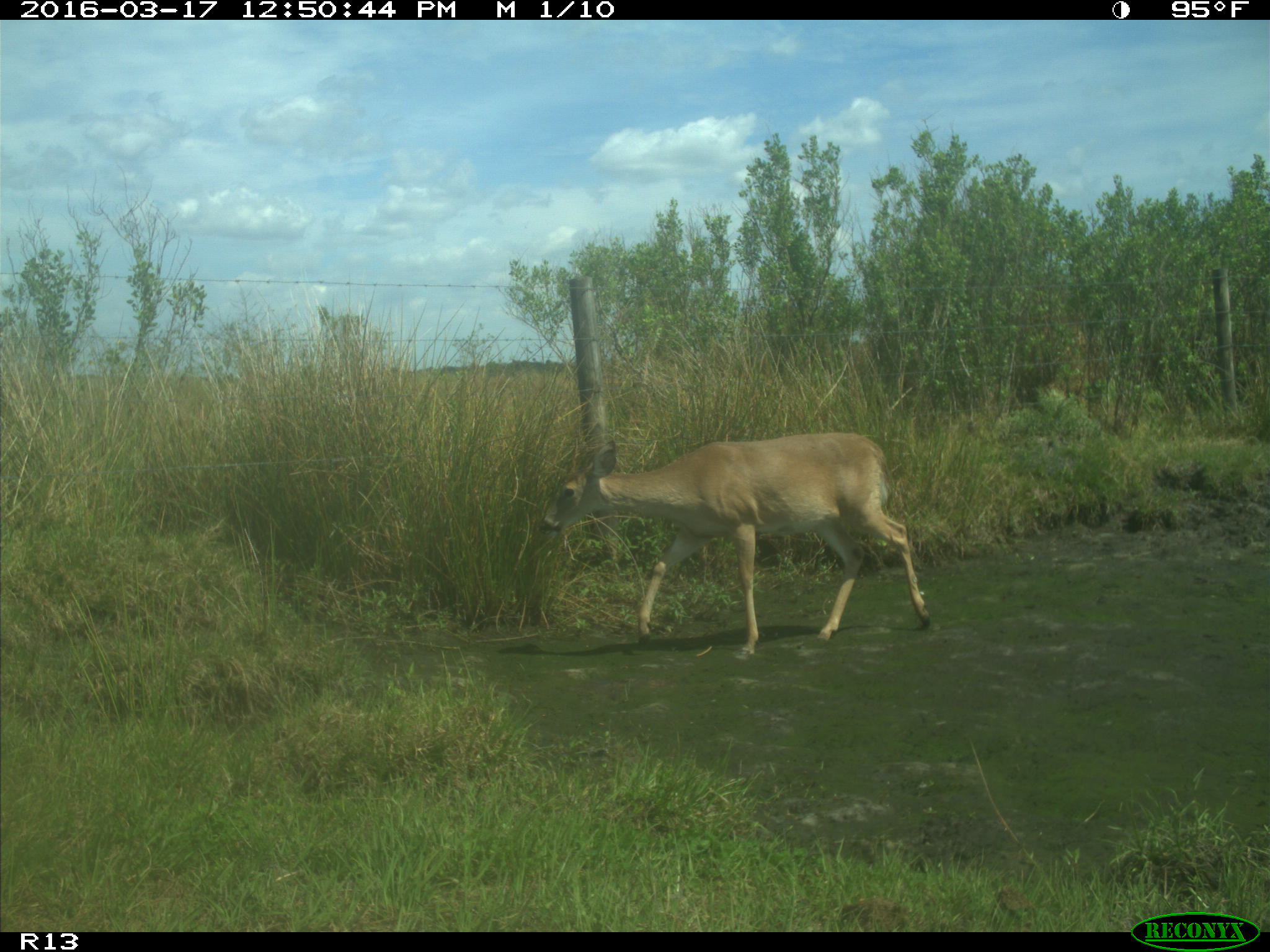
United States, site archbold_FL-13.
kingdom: Animalia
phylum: Chordata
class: Mammalia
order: Artiodactyla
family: Cervidae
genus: Odocoileus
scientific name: Odocoileus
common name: deer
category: unidentified deer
Unidentified deer (deer) (Odocoileus).